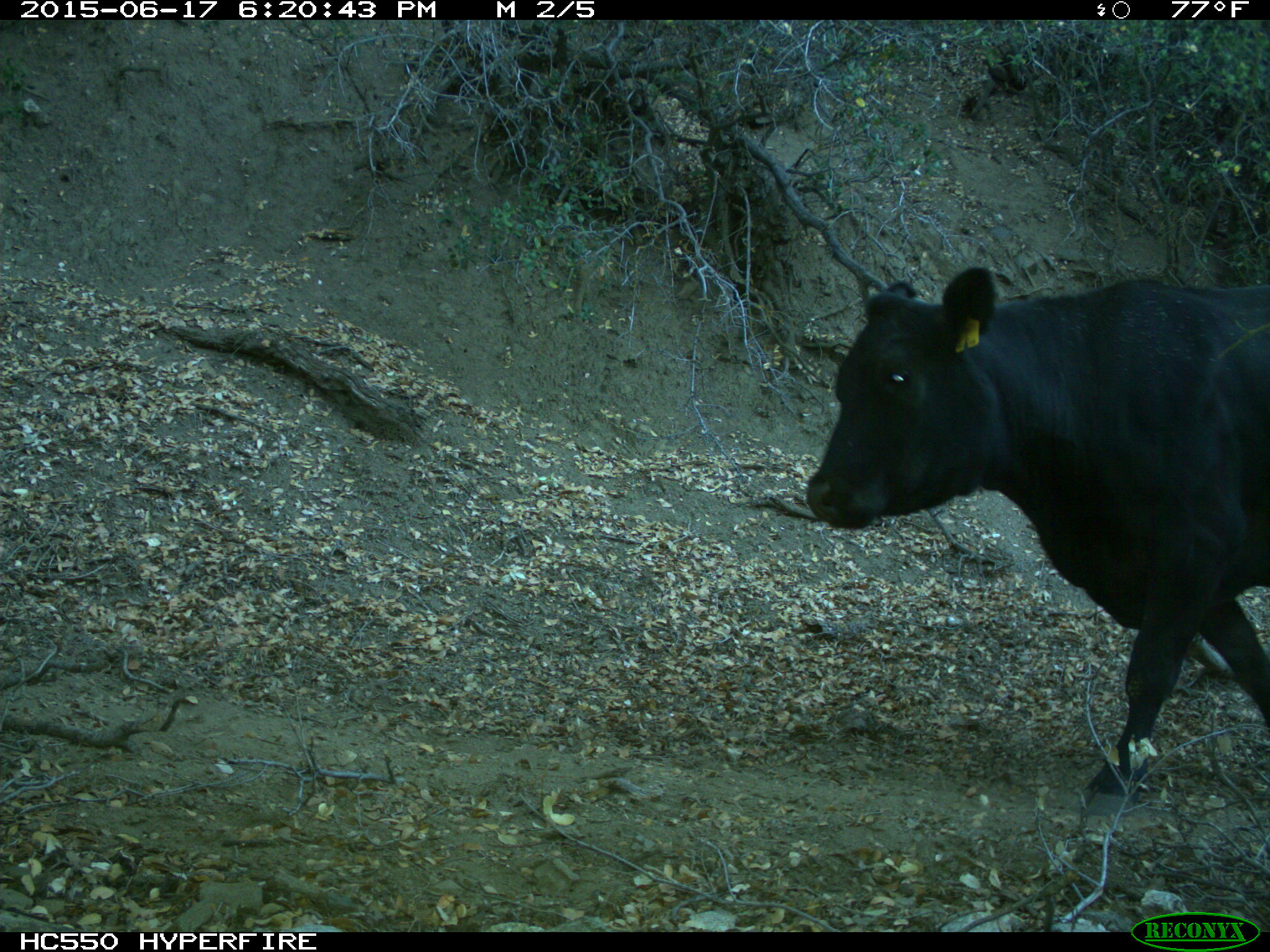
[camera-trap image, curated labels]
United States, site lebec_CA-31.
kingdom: Animalia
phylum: Chordata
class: Mammalia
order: Artiodactyla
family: Bovidae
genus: Bos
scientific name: Bos taurus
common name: domestic cow